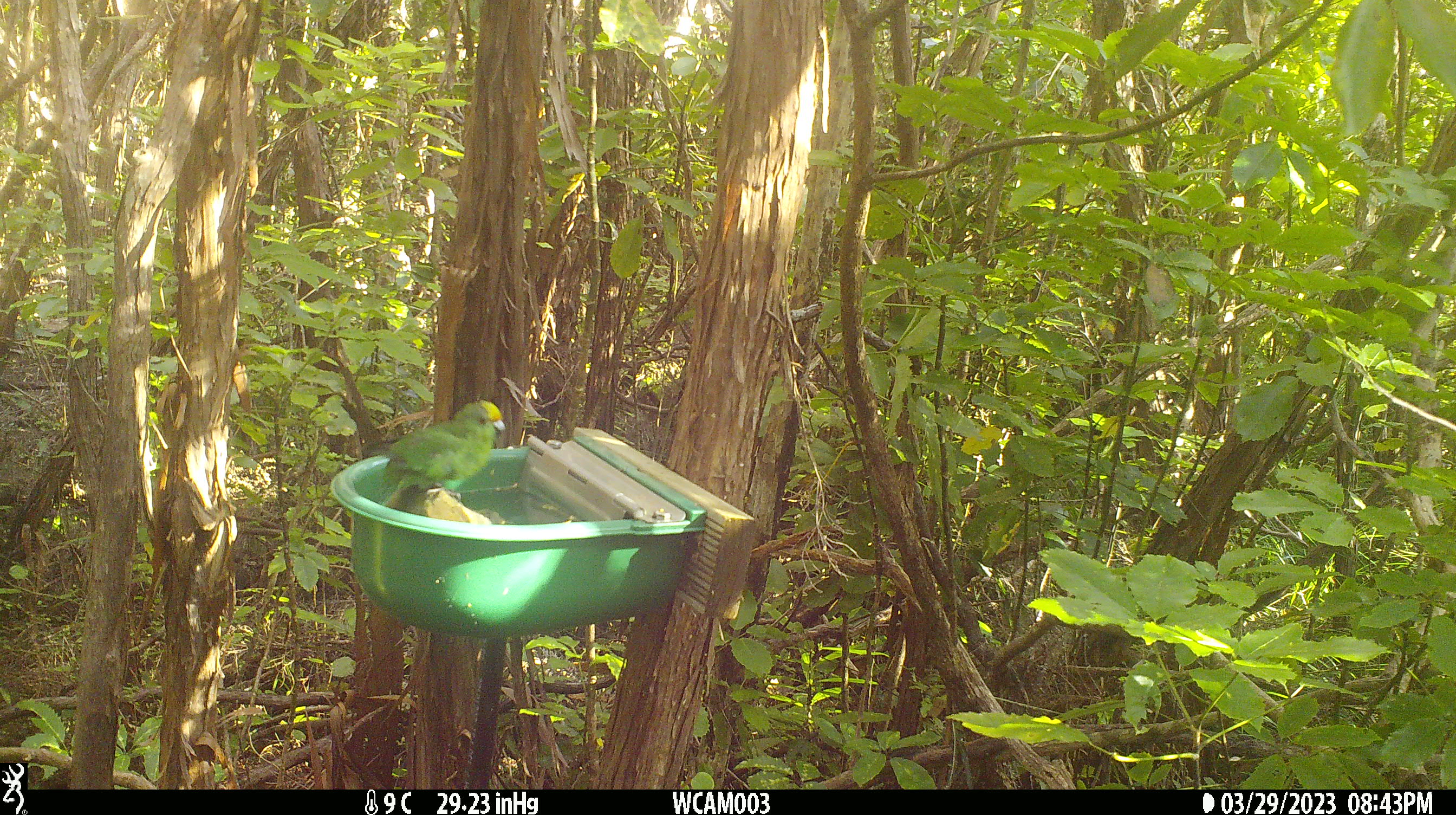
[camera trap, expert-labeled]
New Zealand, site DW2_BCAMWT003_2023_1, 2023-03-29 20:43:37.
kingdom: Animalia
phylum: Chordata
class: Aves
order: Psittaciformes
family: Psittaculidae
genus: Cyanoramphus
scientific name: Cyanoramphus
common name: parakeet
Parakeet (Cyanoramphus).